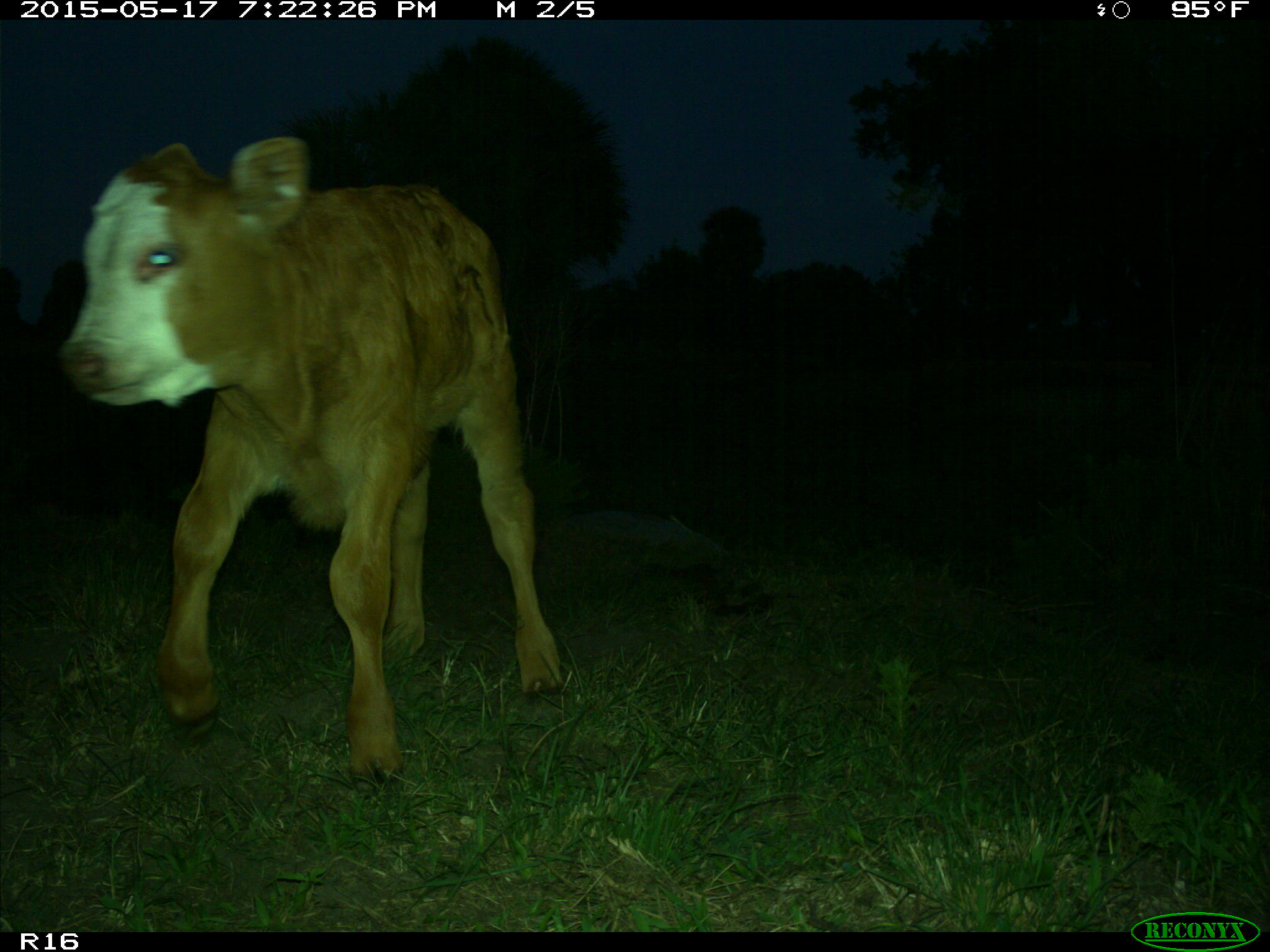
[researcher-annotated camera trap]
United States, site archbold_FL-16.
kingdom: Animalia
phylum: Chordata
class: Mammalia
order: Artiodactyla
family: Bovidae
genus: Bos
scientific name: Bos taurus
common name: domestic cow